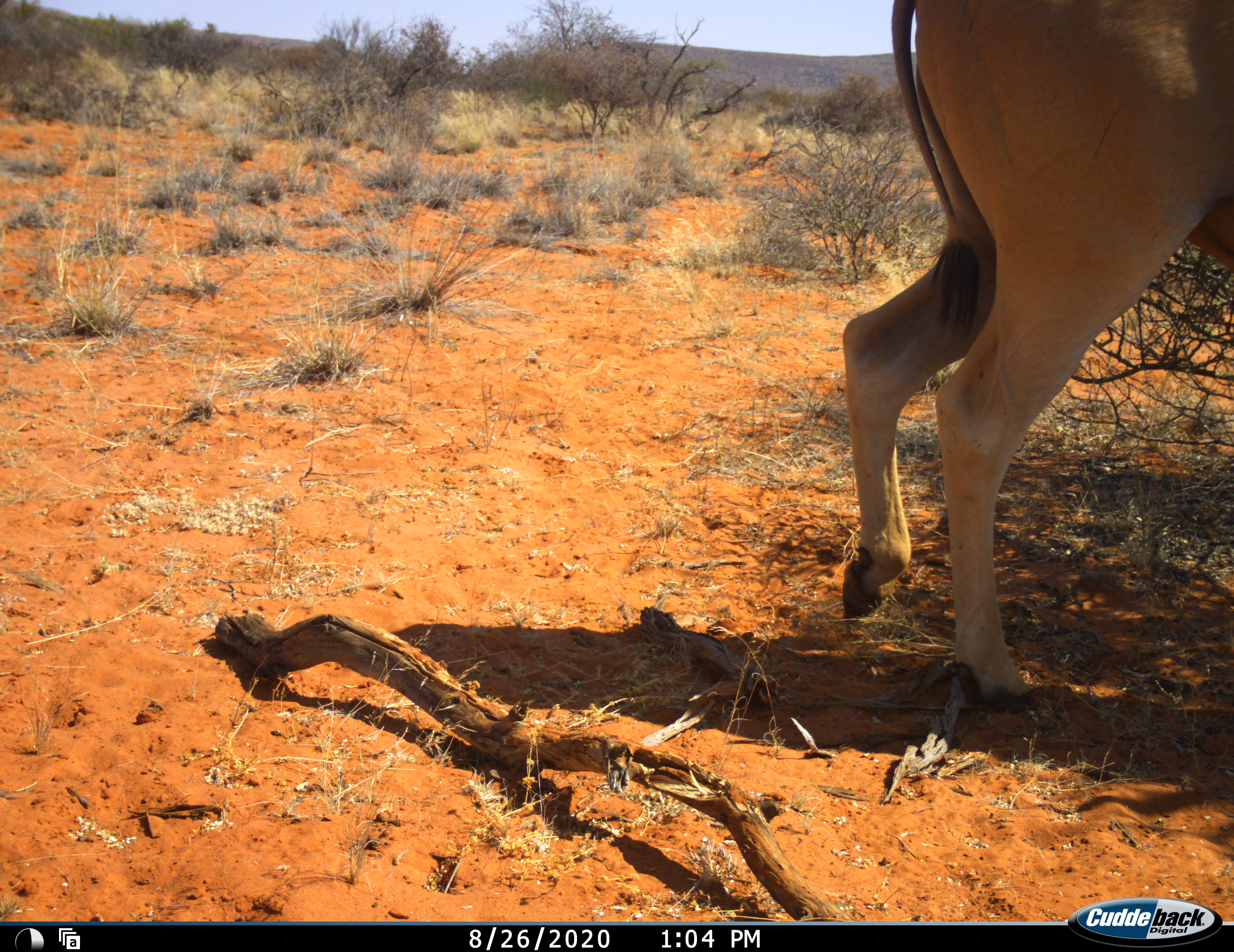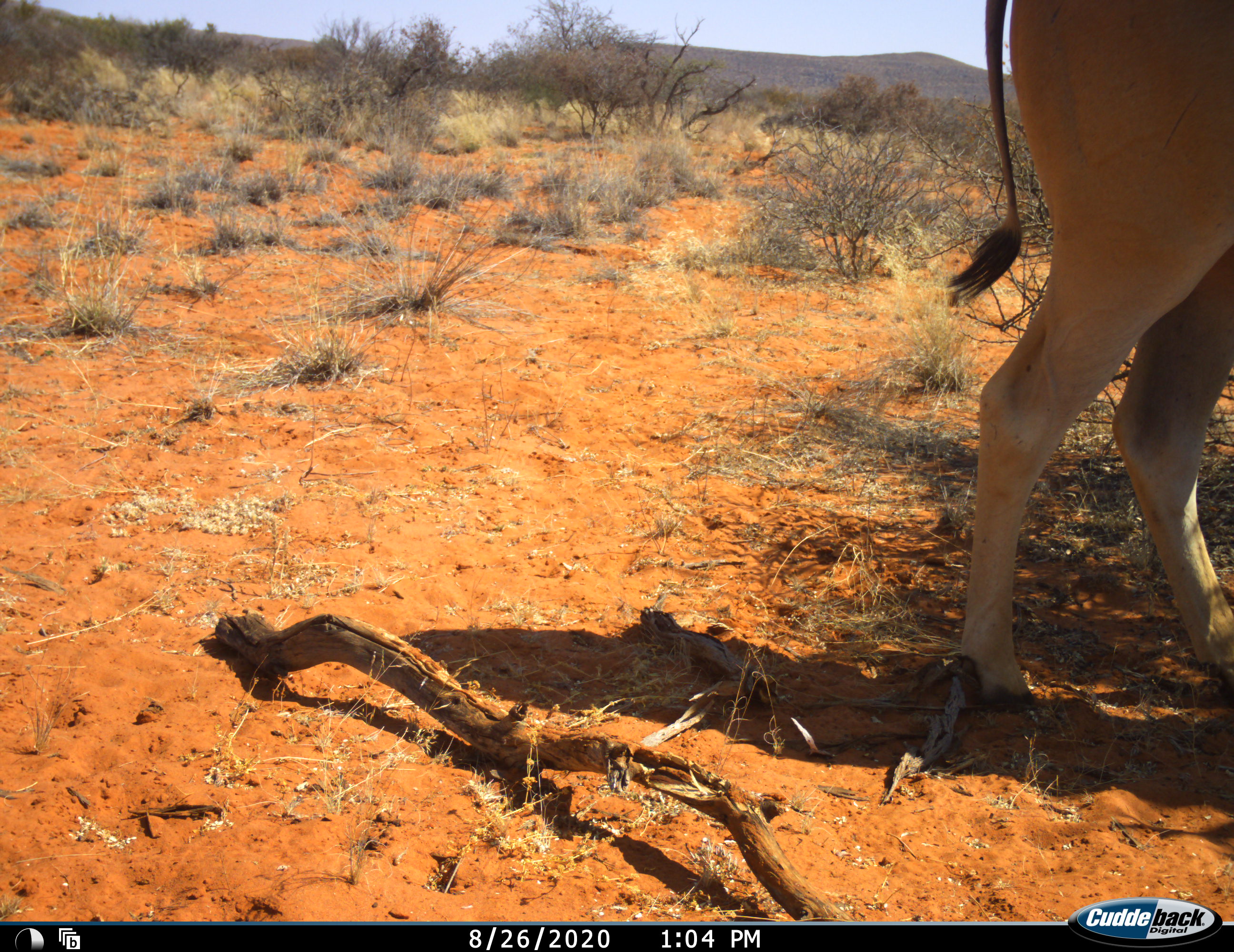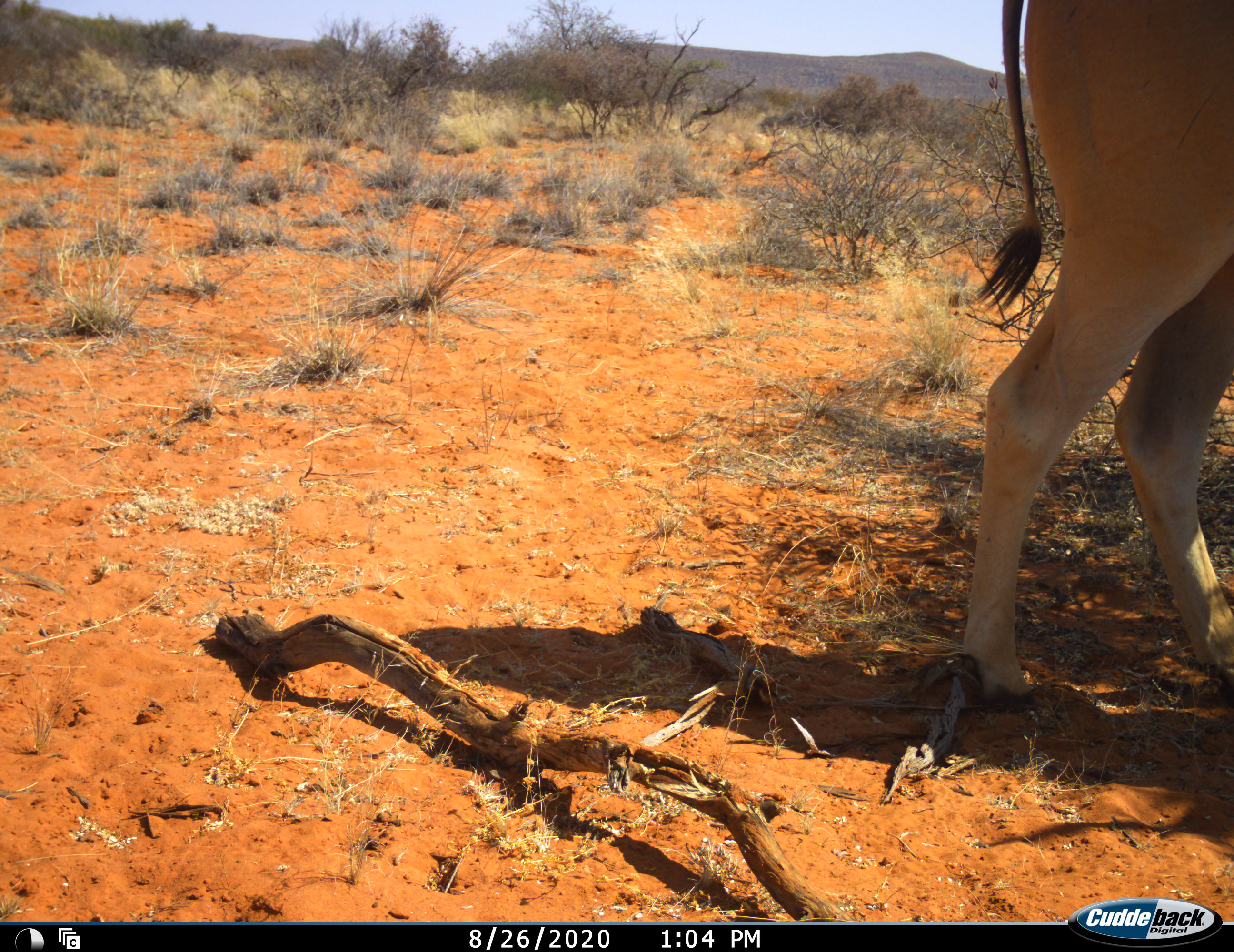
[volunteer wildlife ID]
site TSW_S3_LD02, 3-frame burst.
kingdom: Animalia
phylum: Chordata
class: Mammalia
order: Artiodactyla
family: Bovidae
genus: Tragelaphus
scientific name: Tragelaphus oryx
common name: eland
Eland (Tragelaphus oryx), count 1. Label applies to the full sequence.